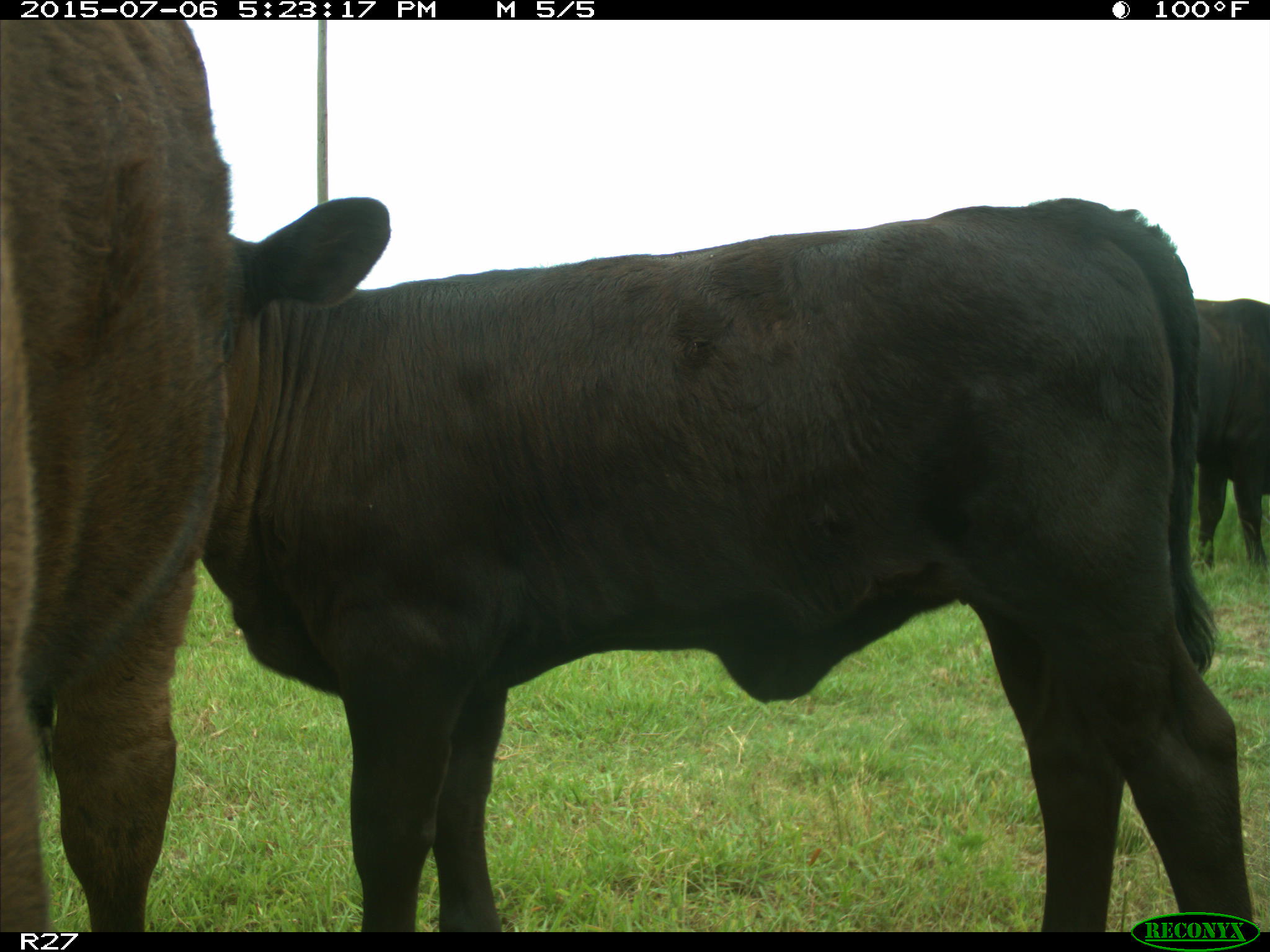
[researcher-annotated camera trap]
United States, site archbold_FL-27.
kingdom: Animalia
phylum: Chordata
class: Mammalia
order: Artiodactyla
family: Bovidae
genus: Bos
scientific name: Bos taurus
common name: domestic cow